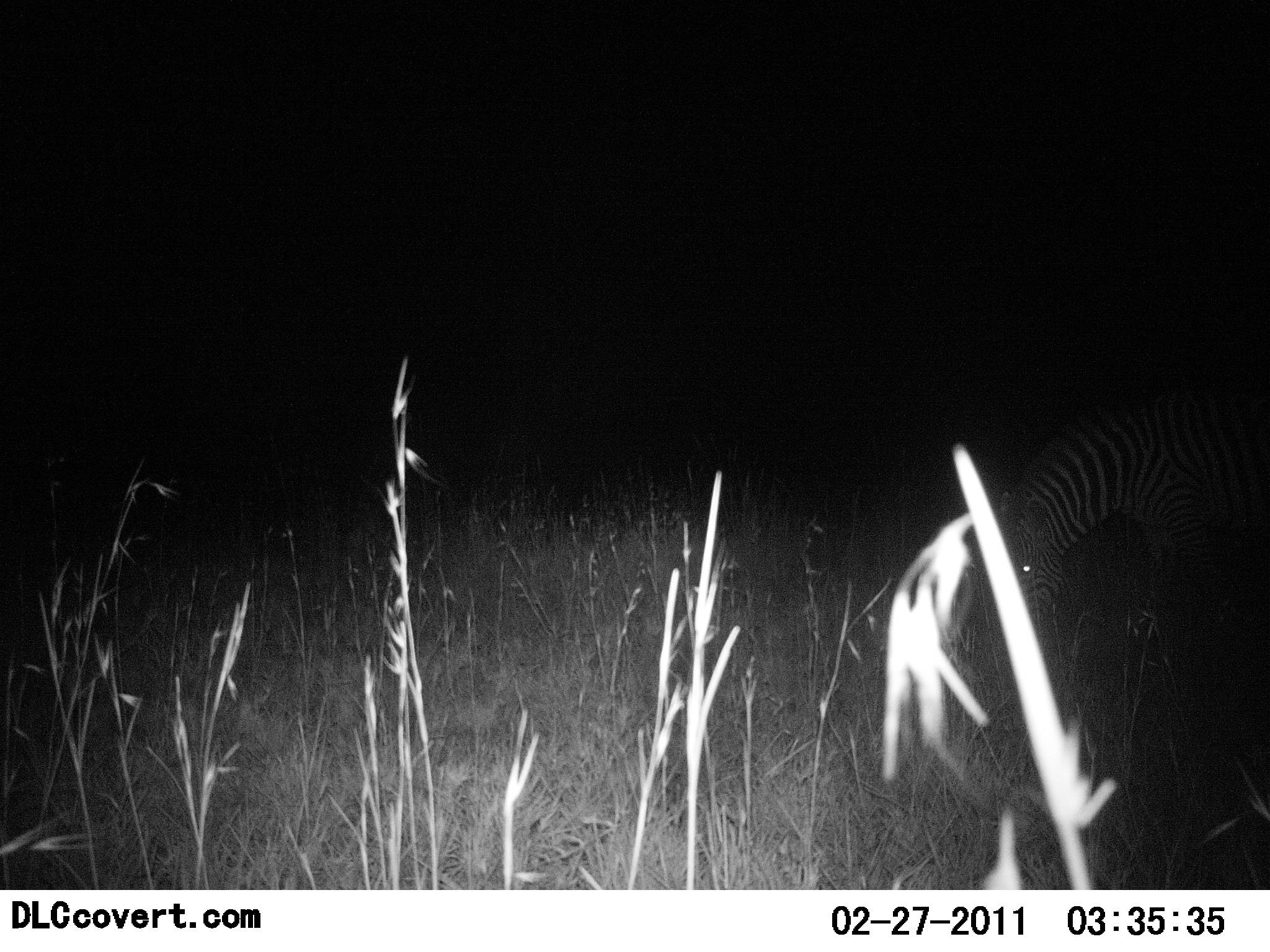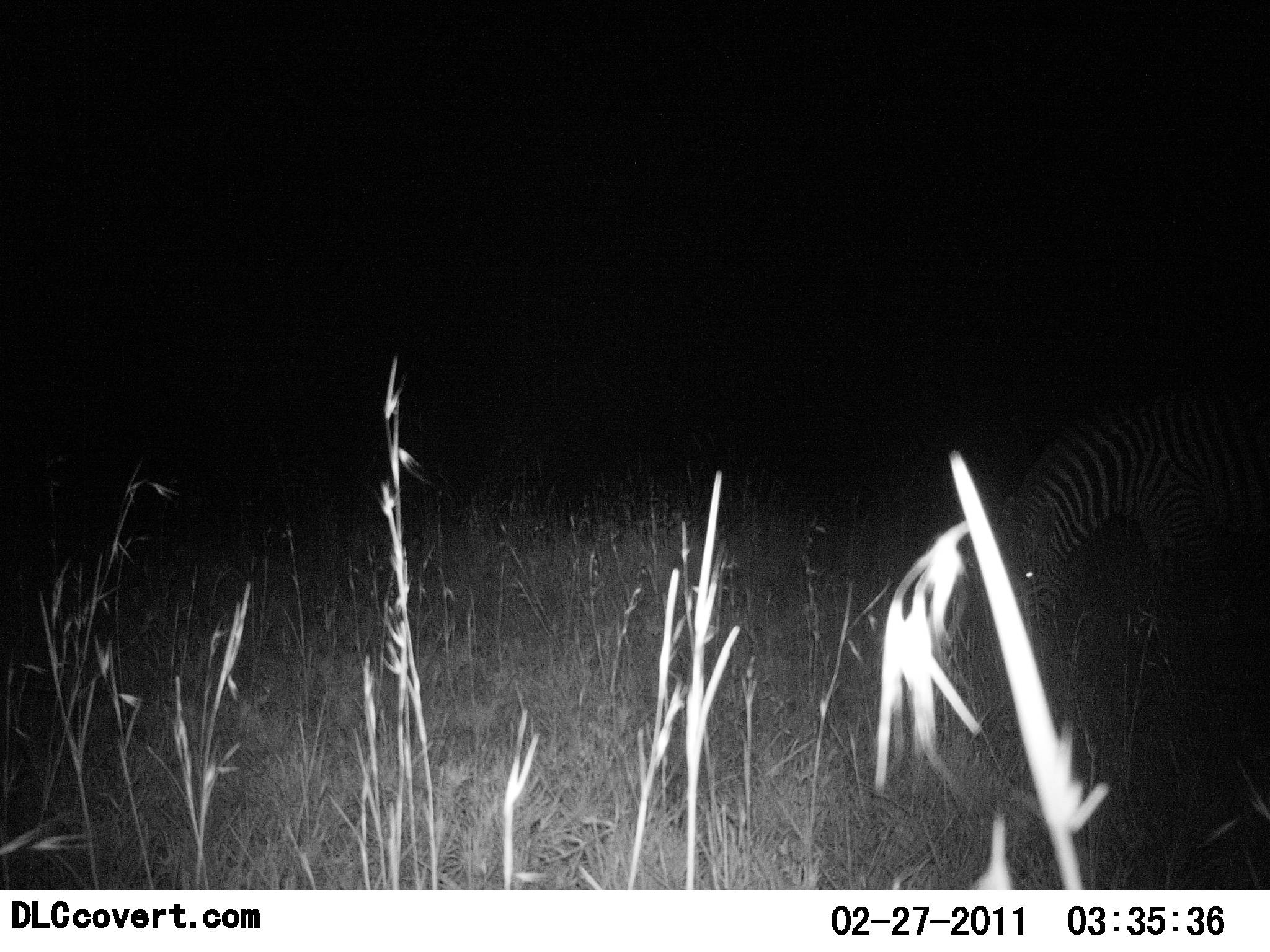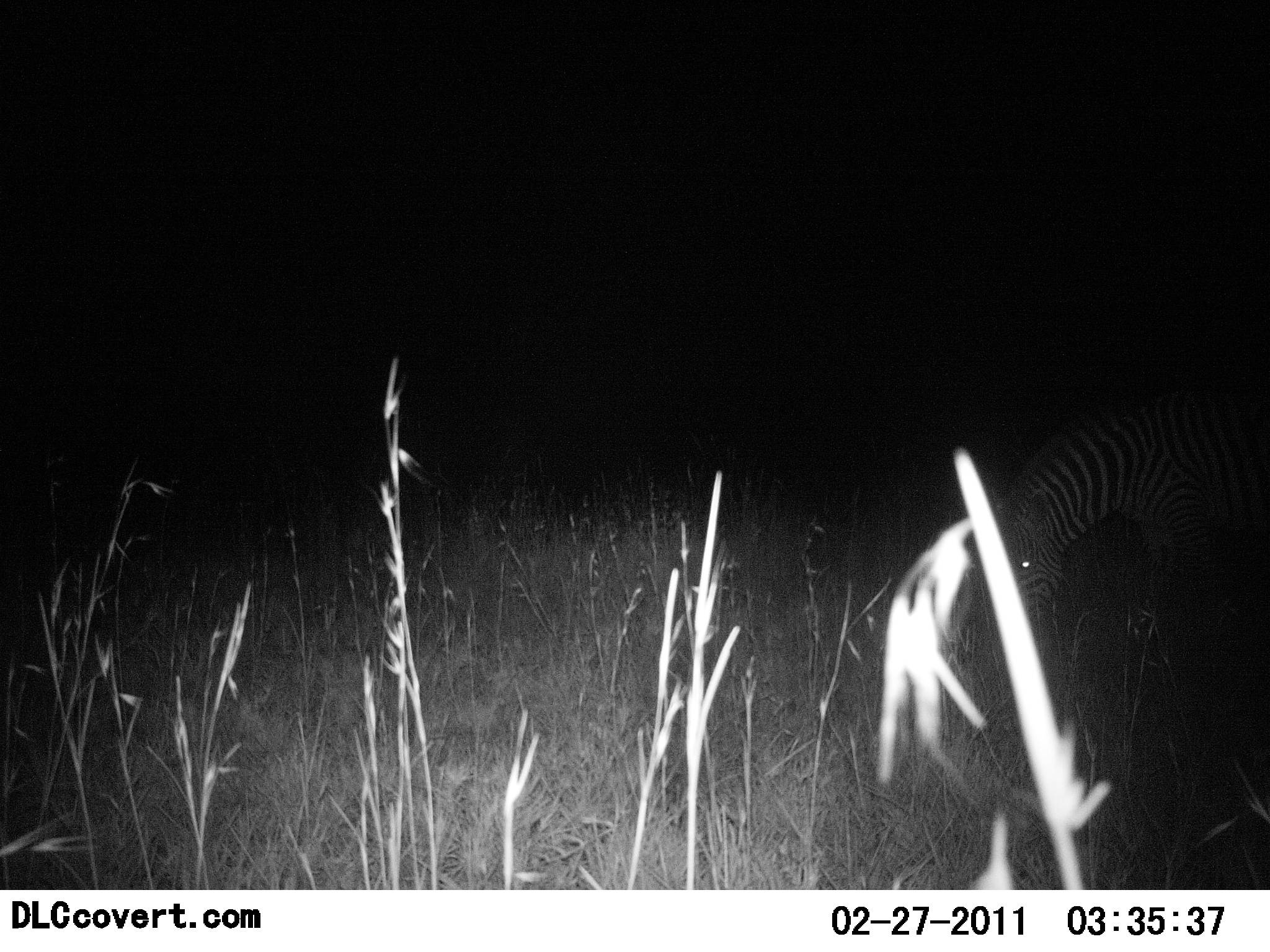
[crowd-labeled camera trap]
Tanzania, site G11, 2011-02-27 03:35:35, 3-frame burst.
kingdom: Animalia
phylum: Chordata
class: Mammalia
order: Perissodactyla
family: Equidae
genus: Equus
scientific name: Equus quagga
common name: plains zebra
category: zebra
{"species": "zebra (plains zebra) (Equus quagga)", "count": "1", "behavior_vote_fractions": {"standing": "18%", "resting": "0%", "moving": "0%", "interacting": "0%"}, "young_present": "0%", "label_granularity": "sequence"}